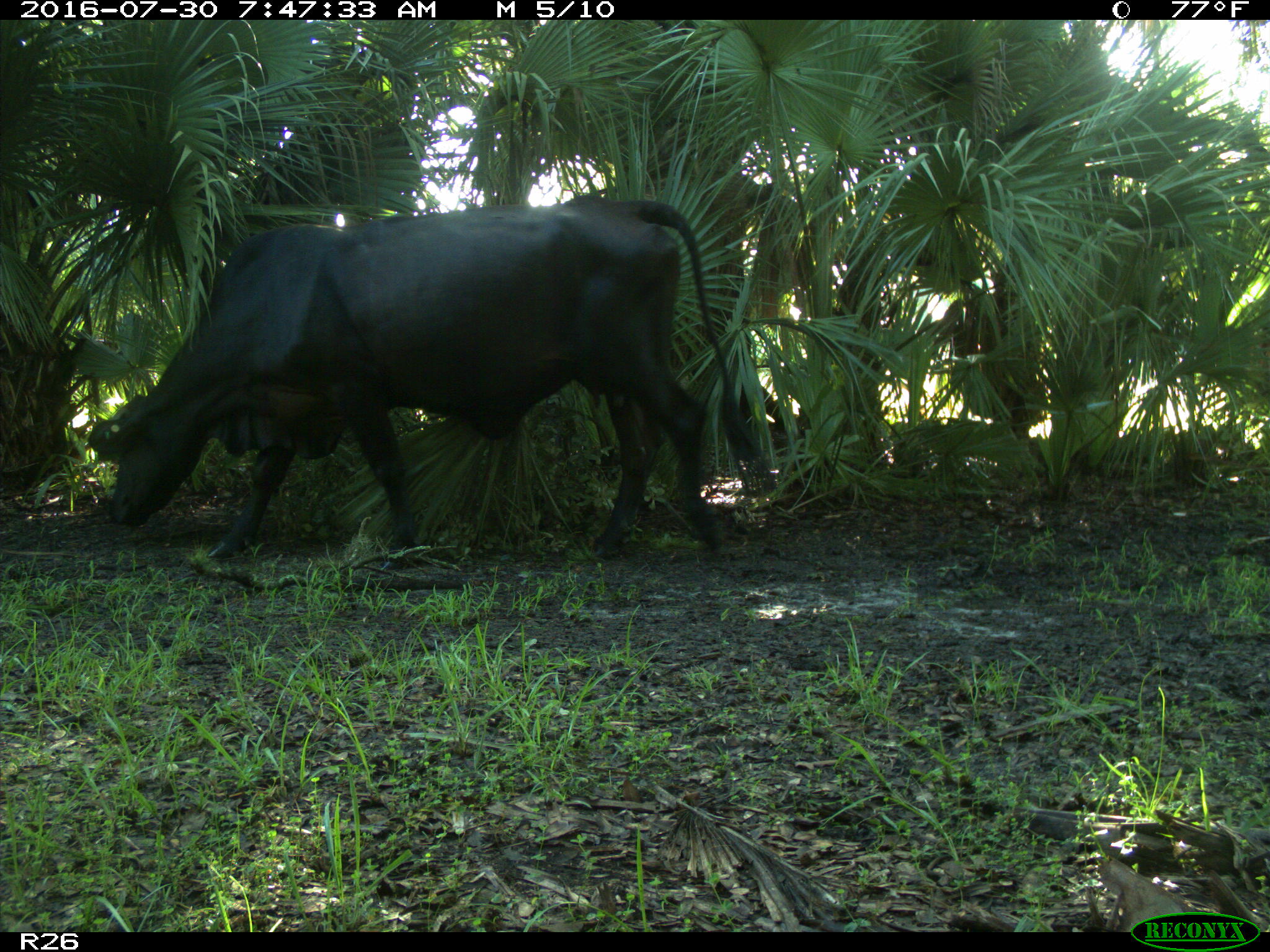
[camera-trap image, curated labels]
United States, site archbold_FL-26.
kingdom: Animalia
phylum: Chordata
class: Mammalia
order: Artiodactyla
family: Bovidae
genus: Bos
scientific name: Bos taurus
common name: domestic cow